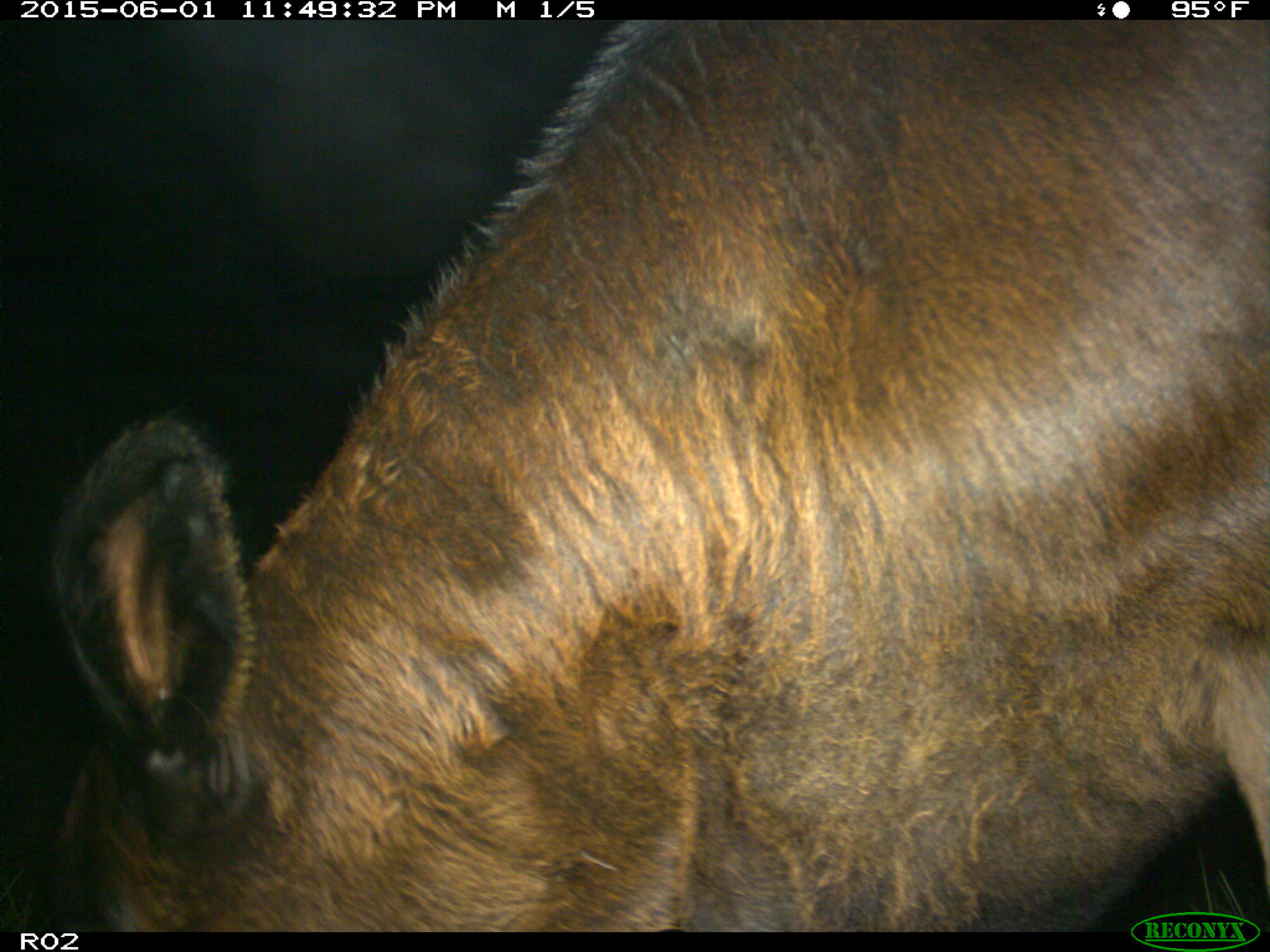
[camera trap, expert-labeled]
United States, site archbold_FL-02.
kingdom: Animalia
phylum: Chordata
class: Mammalia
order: Artiodactyla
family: Bovidae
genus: Bos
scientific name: Bos taurus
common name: domestic cow